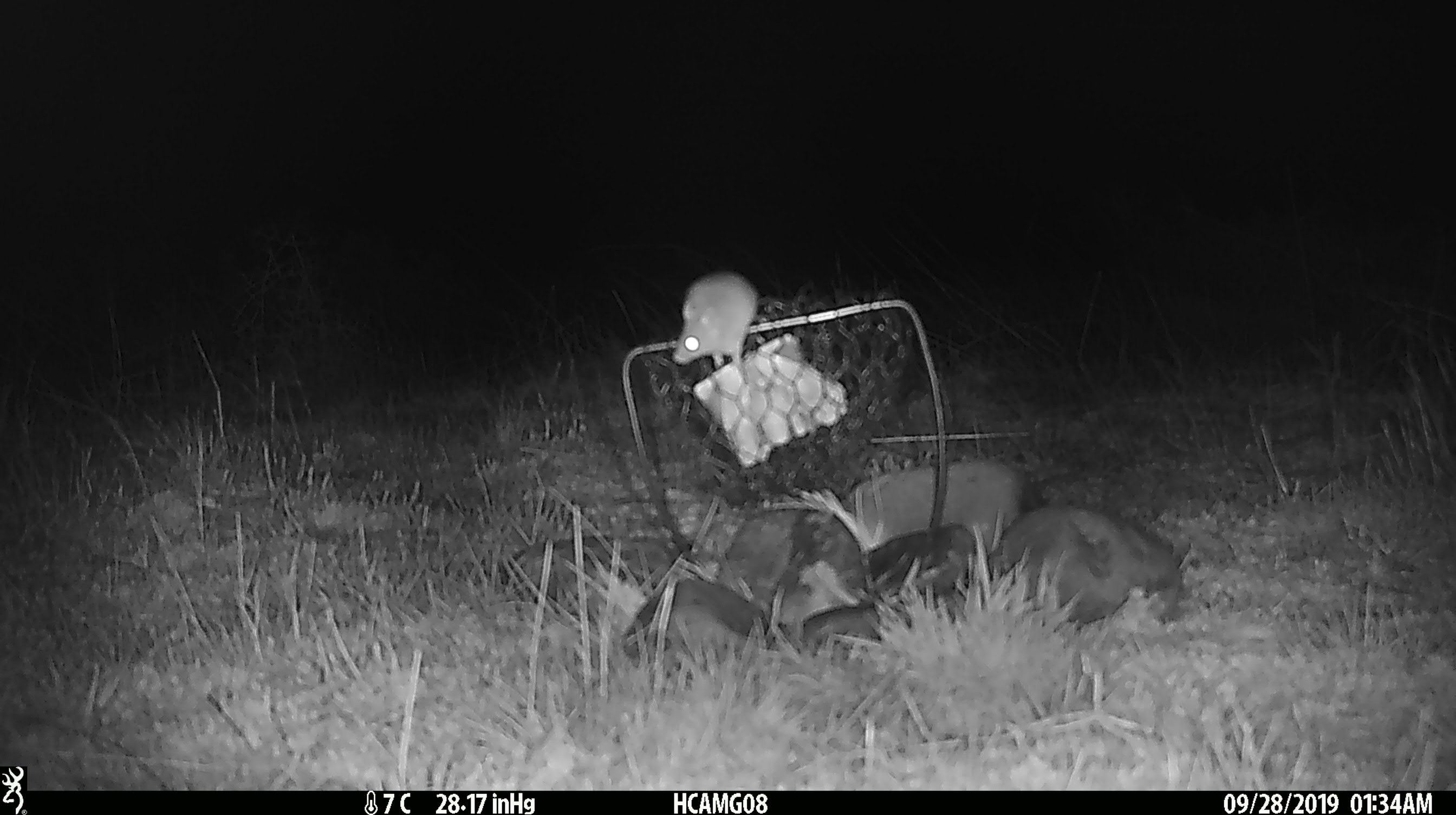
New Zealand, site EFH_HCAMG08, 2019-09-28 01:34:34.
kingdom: Animalia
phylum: Chordata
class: Mammalia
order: Rodentia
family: Muridae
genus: Mus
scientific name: Mus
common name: mouse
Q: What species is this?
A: Mouse (Mus).